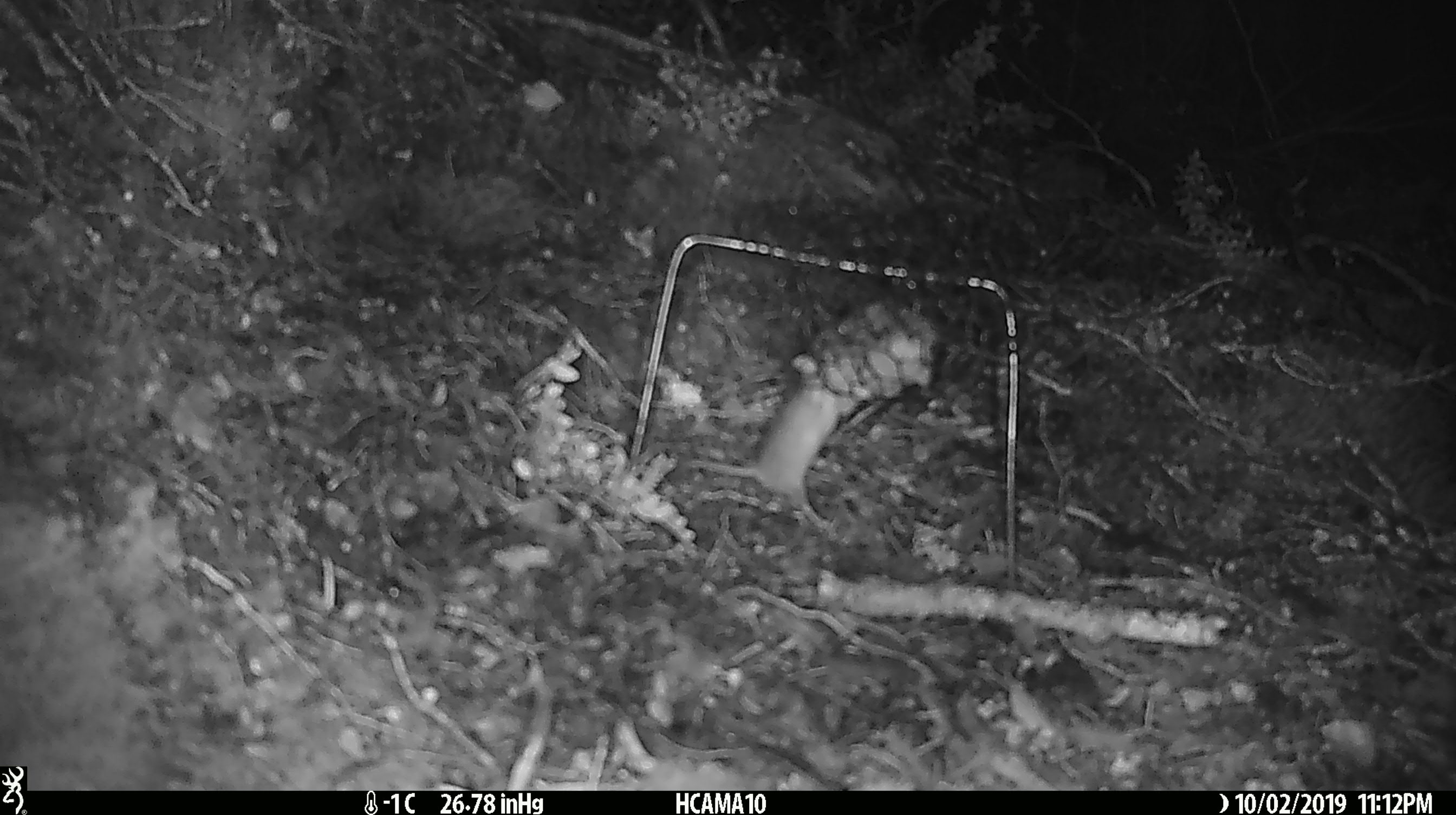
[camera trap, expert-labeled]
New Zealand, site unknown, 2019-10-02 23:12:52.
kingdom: Animalia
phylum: Chordata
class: Mammalia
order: Rodentia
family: Muridae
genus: Mus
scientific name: Mus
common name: mouse